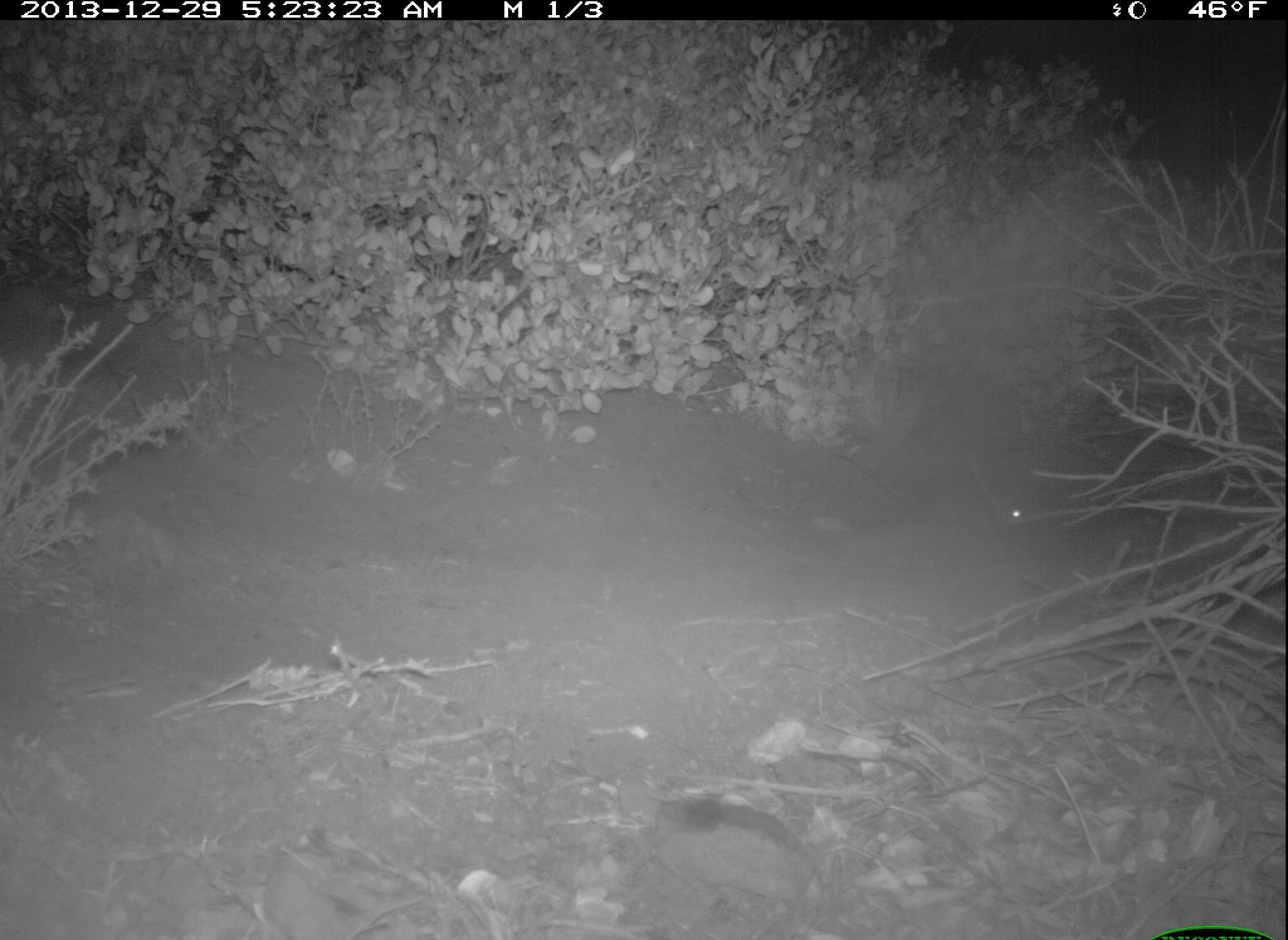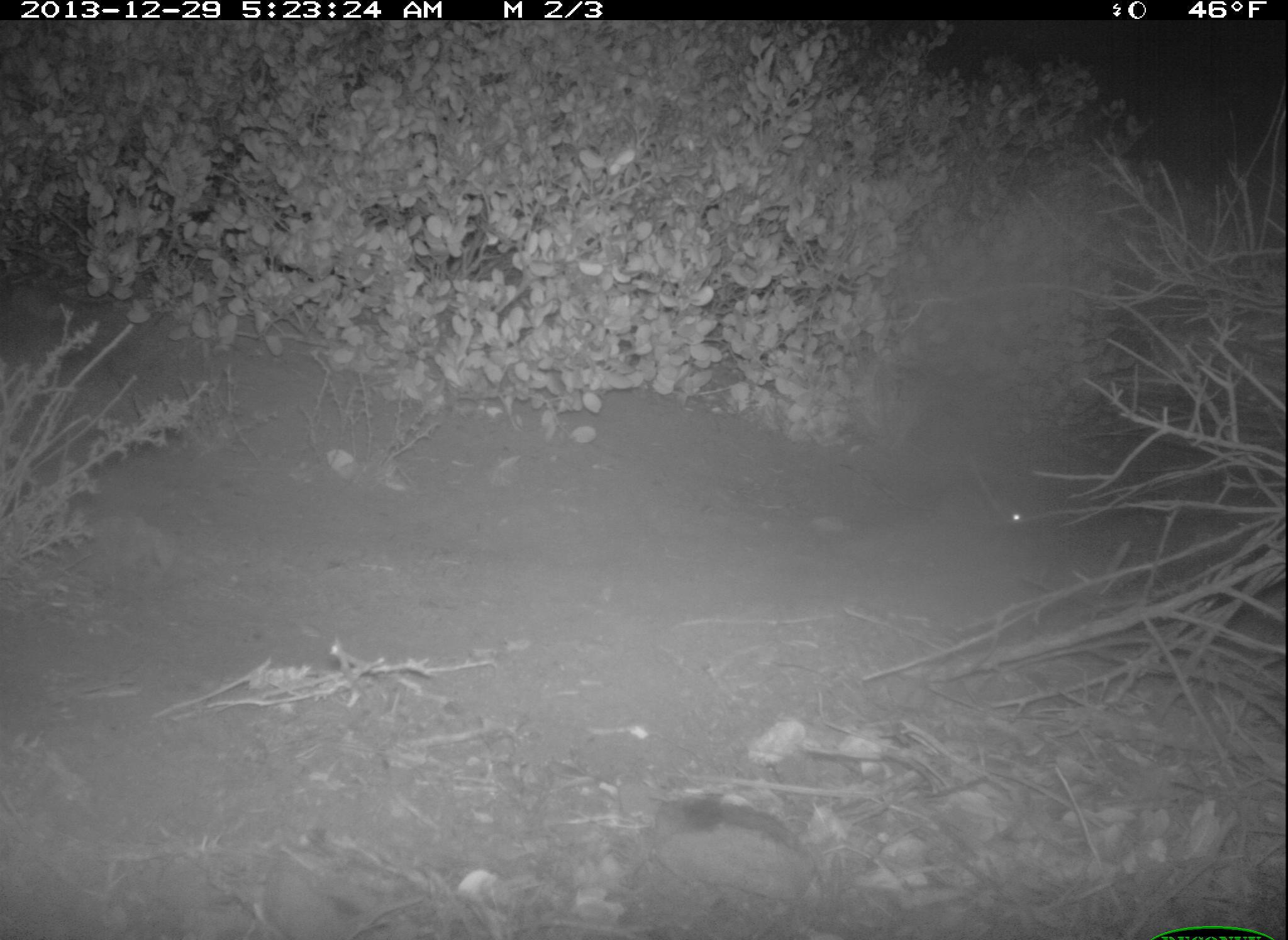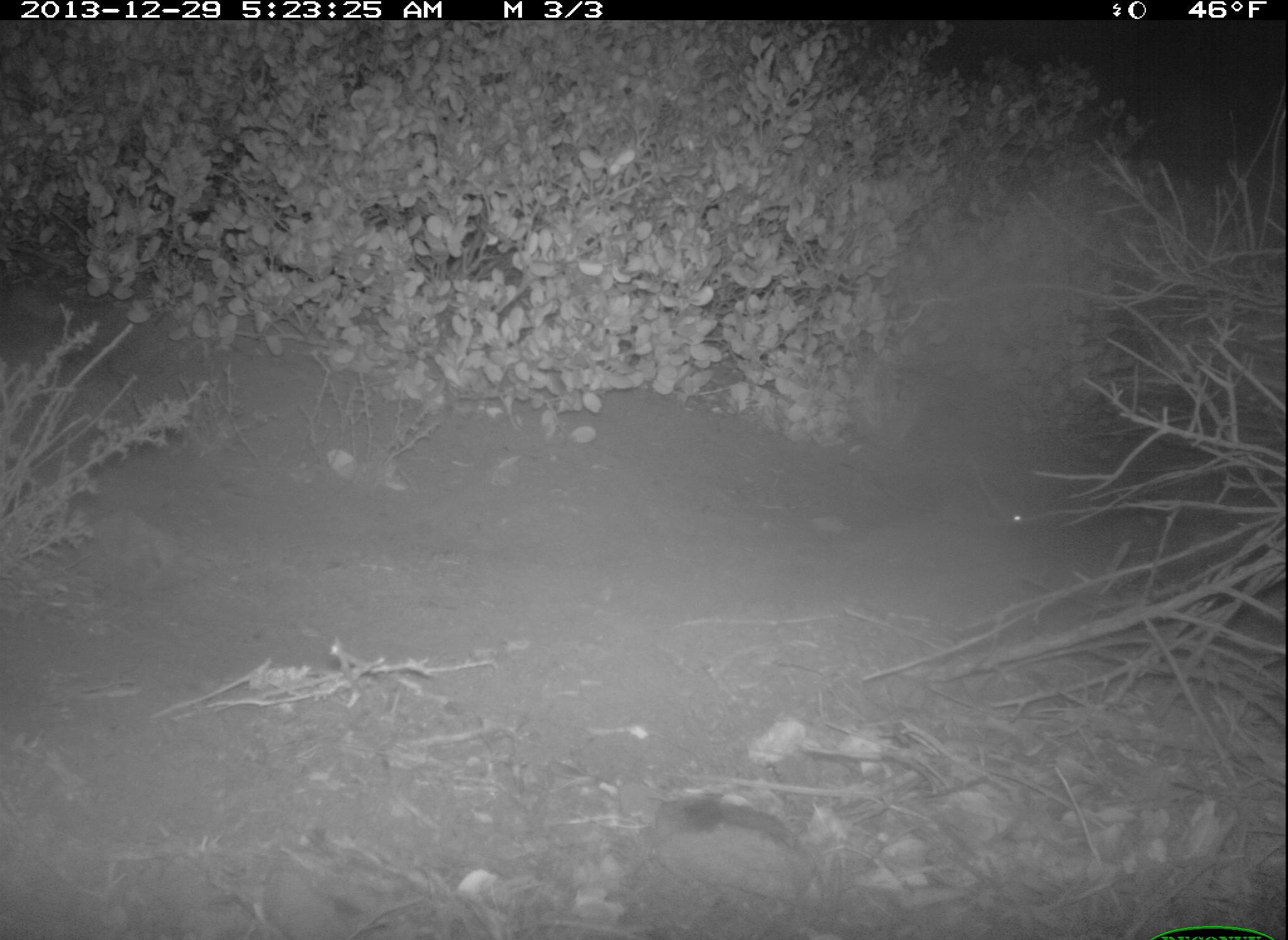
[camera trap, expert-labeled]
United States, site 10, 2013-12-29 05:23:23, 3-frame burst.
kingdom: Animalia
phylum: Chordata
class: Mammalia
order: Rodentia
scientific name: Rodentia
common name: rodent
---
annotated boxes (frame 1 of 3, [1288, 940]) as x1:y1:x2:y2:
rodent: 1008:505:1050:523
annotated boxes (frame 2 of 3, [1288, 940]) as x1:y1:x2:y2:
rodent: 1011:512:1030:522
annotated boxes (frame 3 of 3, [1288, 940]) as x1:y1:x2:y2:
rodent: 998:500:1051:531